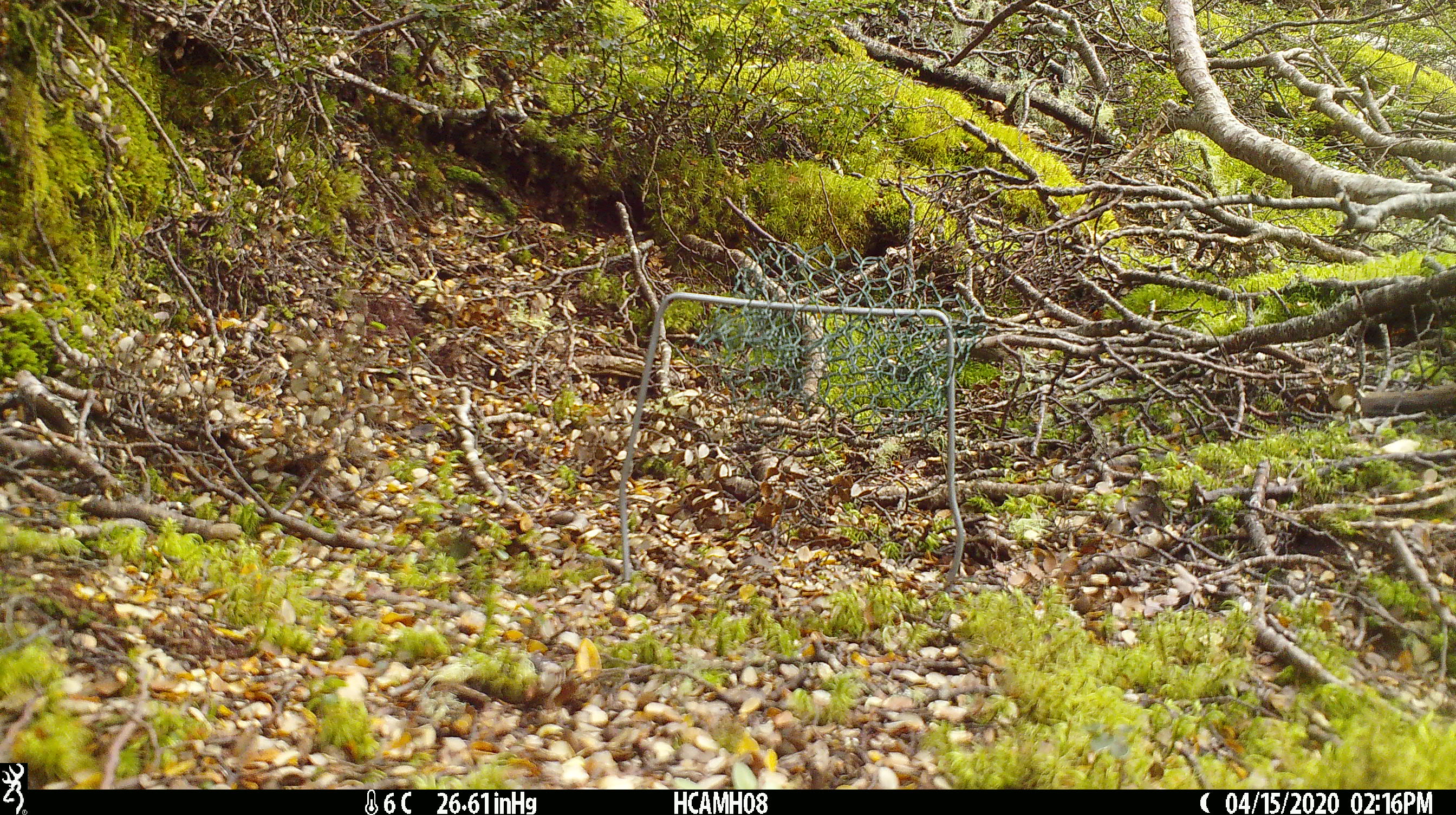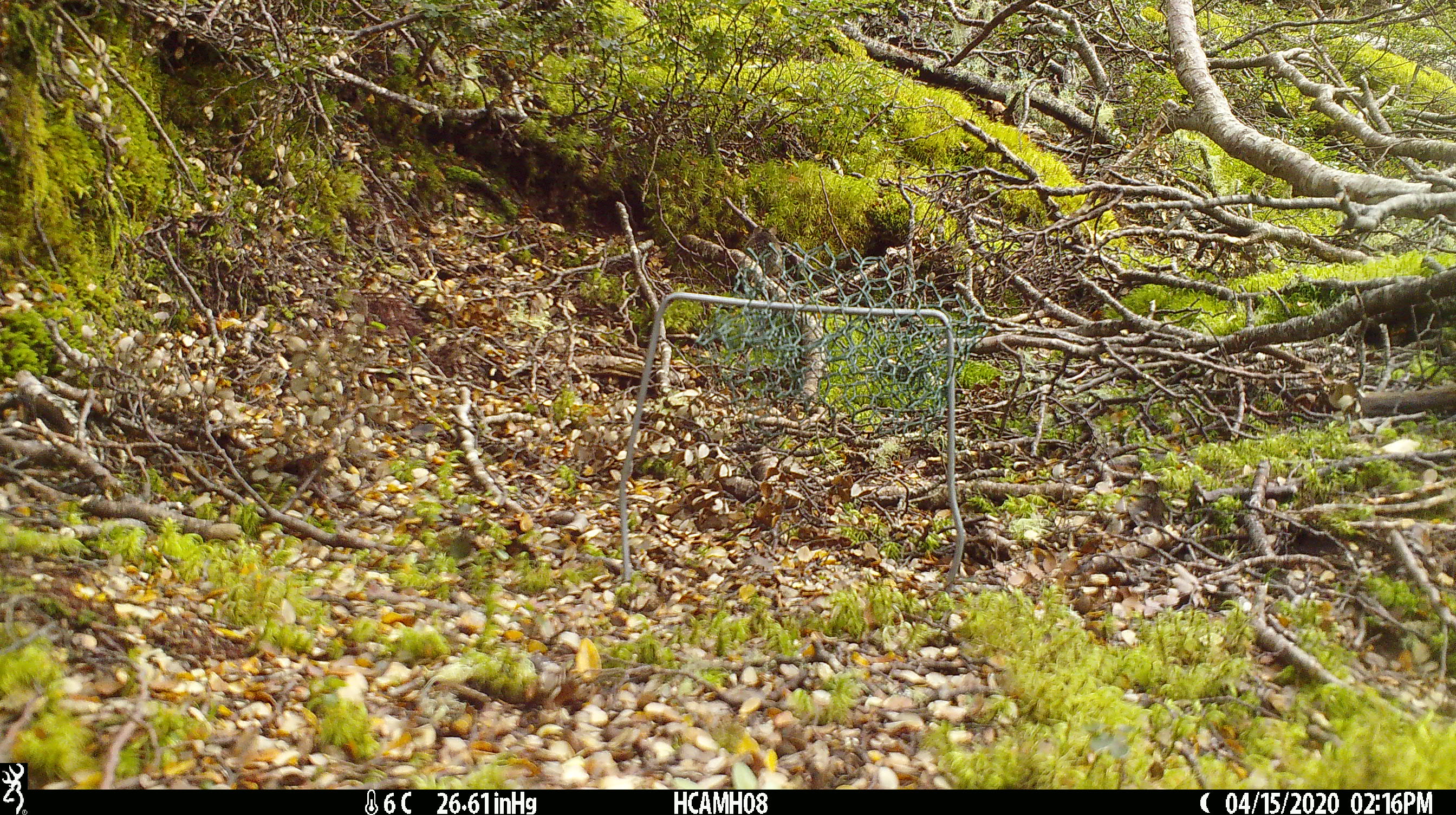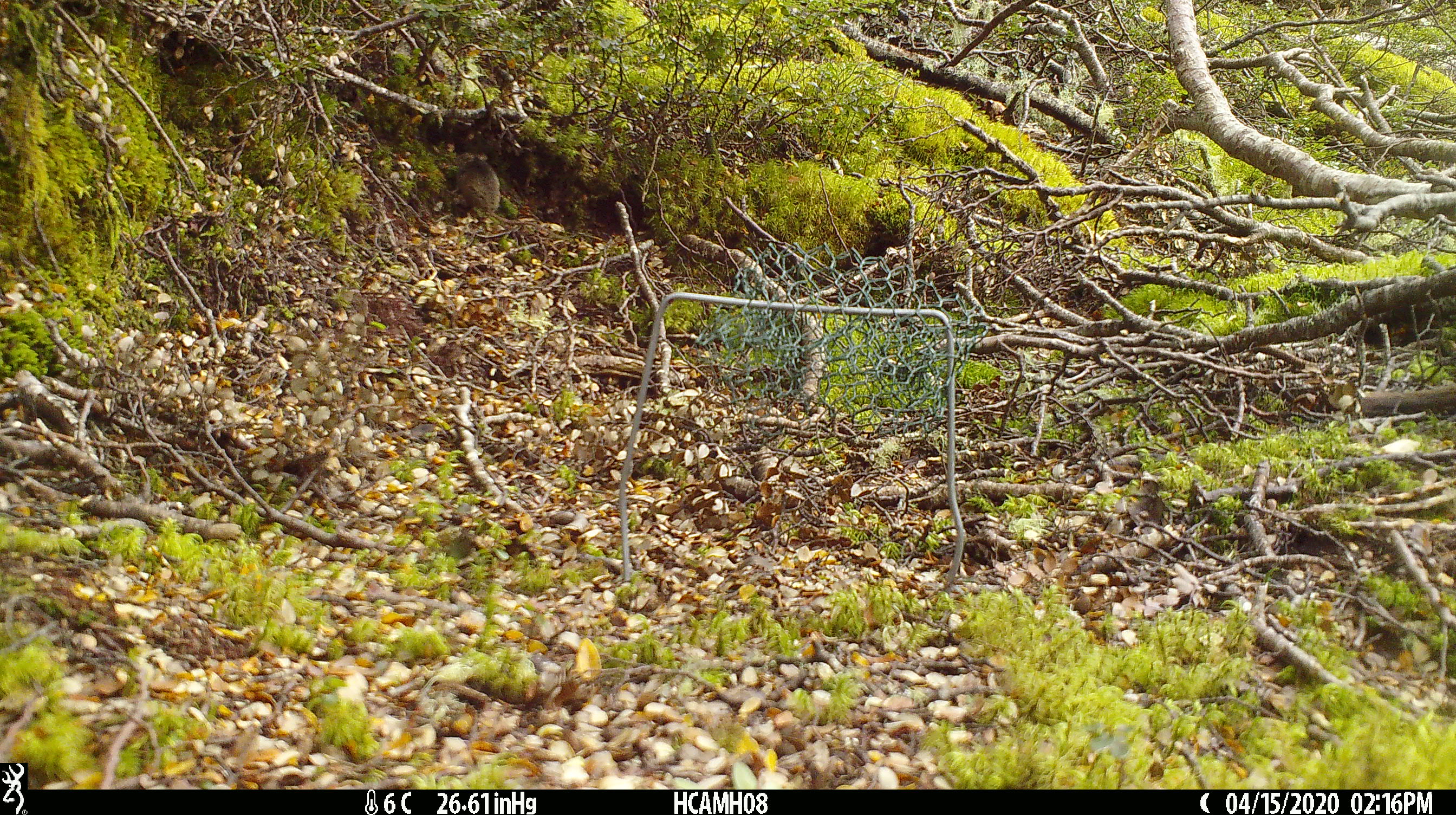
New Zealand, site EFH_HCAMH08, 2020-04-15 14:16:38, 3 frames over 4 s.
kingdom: Animalia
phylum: Chordata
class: Mammalia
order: Rodentia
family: Muridae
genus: Mus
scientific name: Mus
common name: mouse